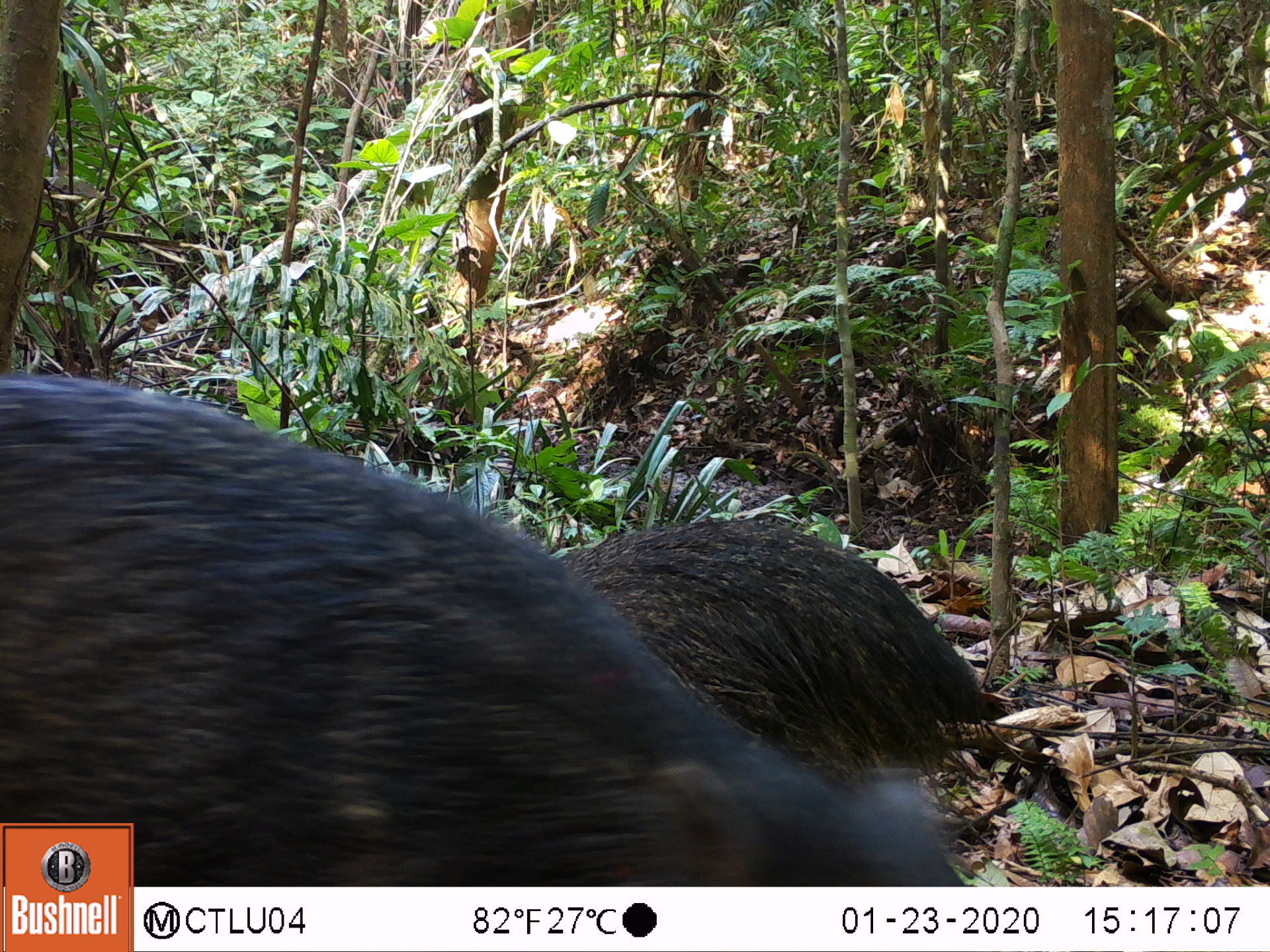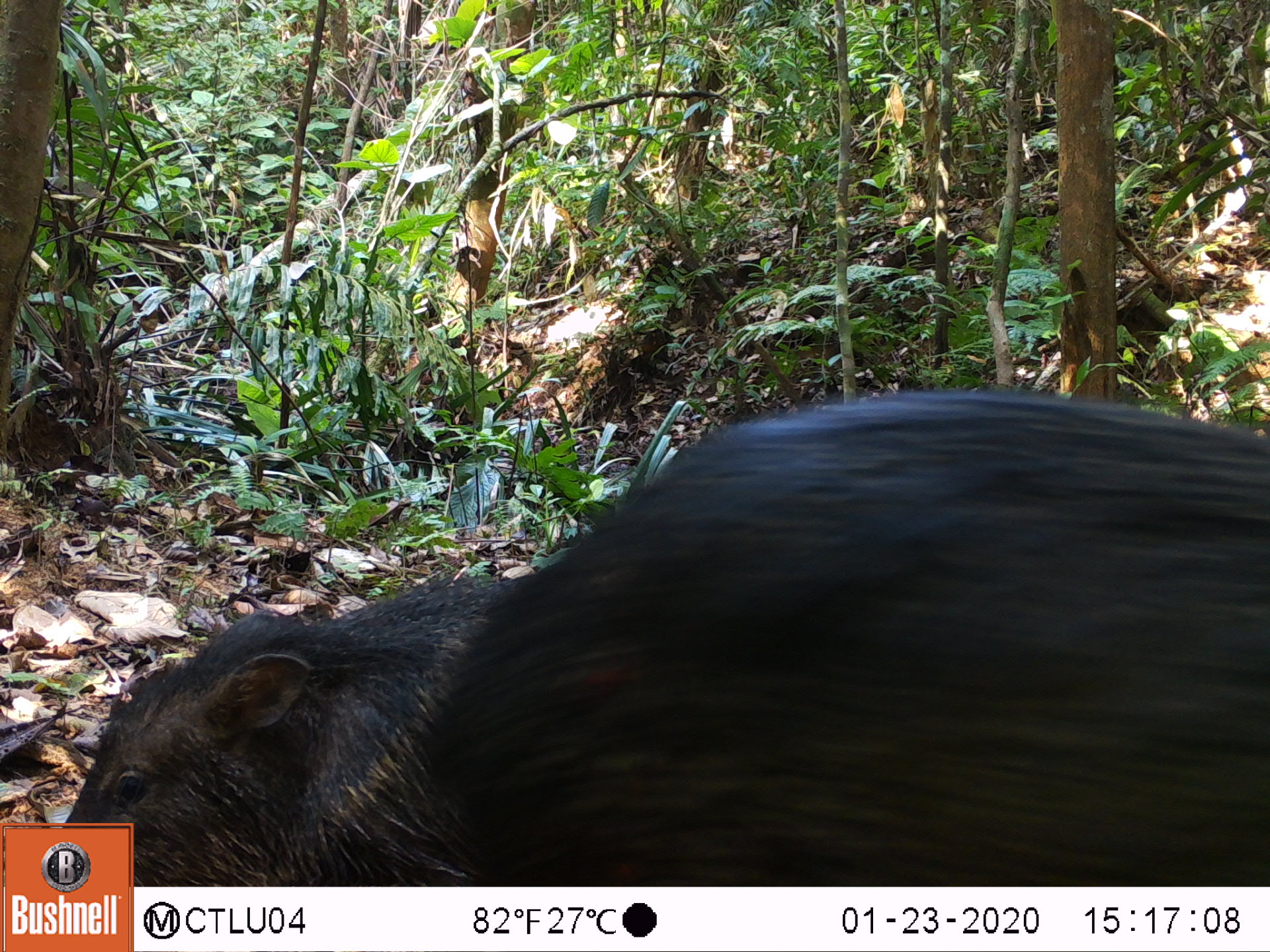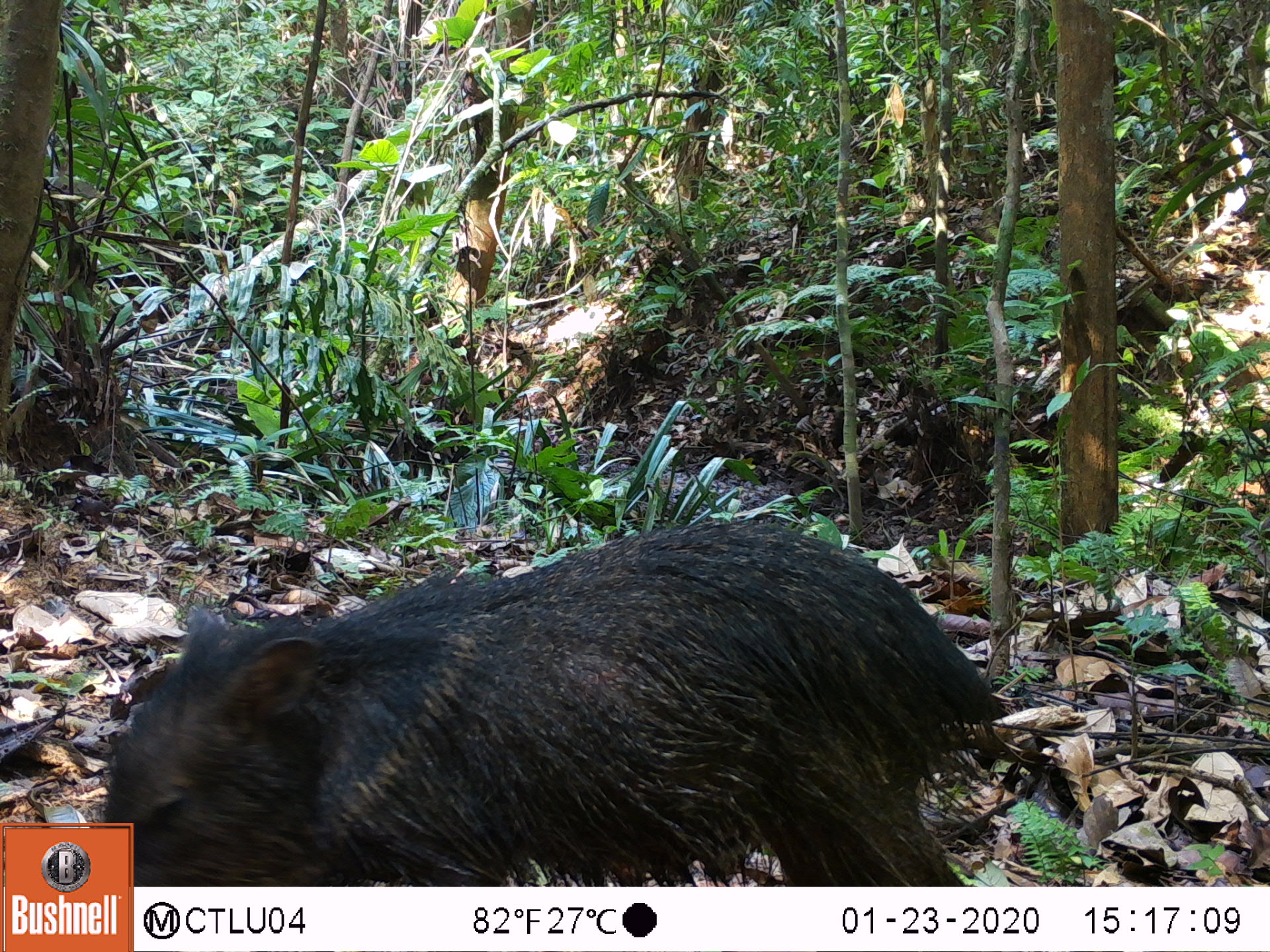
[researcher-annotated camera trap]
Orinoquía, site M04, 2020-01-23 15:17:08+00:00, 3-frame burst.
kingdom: Animalia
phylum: Chordata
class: Mammalia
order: Artiodactyla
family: Tayassuidae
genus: Pecari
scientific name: Pecari tajacu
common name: collared peccary